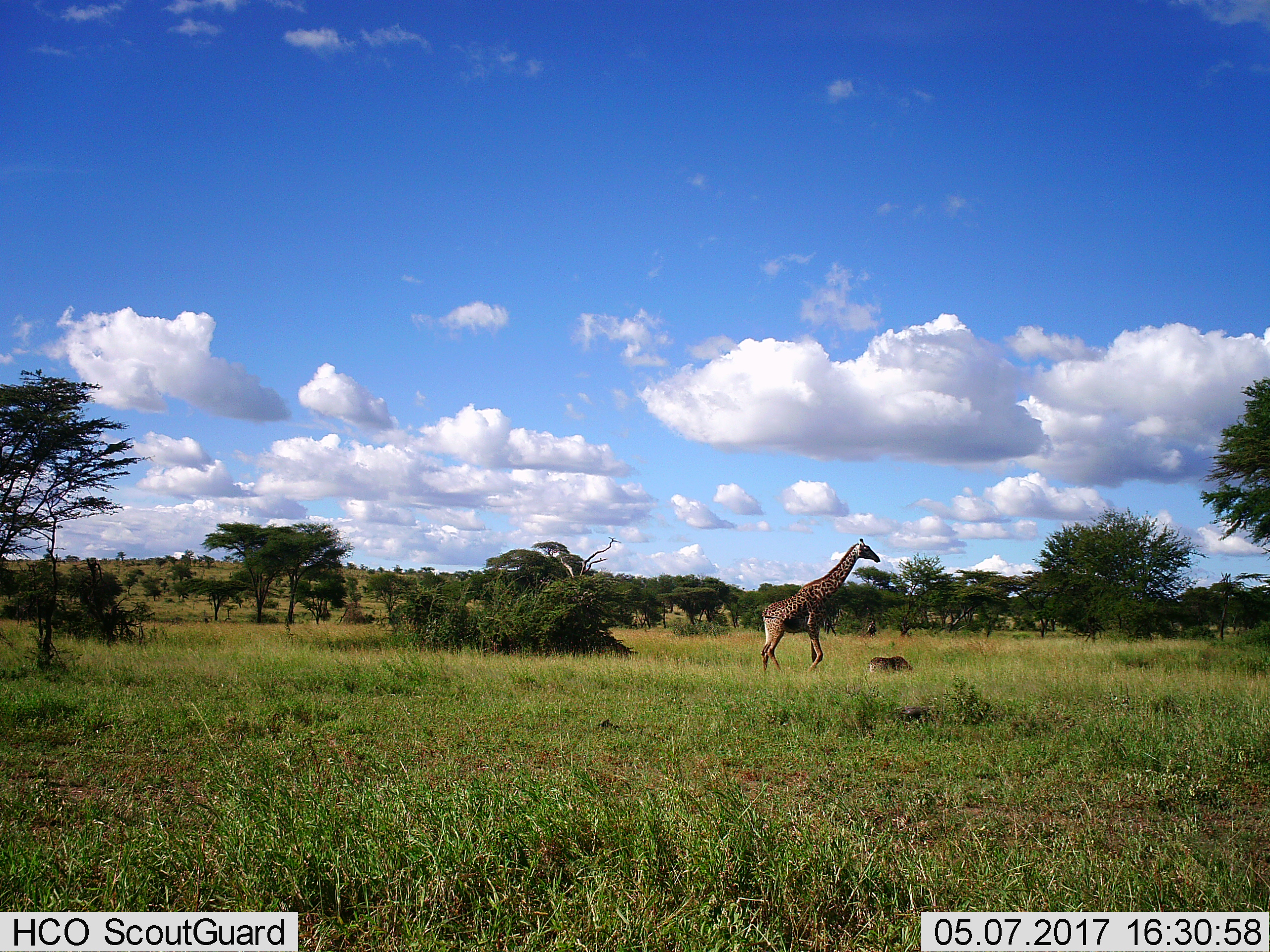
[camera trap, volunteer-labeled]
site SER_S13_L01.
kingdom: Animalia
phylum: Chordata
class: Mammalia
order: Artiodactyla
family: Giraffidae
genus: Giraffa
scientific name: Giraffa camelopardalis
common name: giraffe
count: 1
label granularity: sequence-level